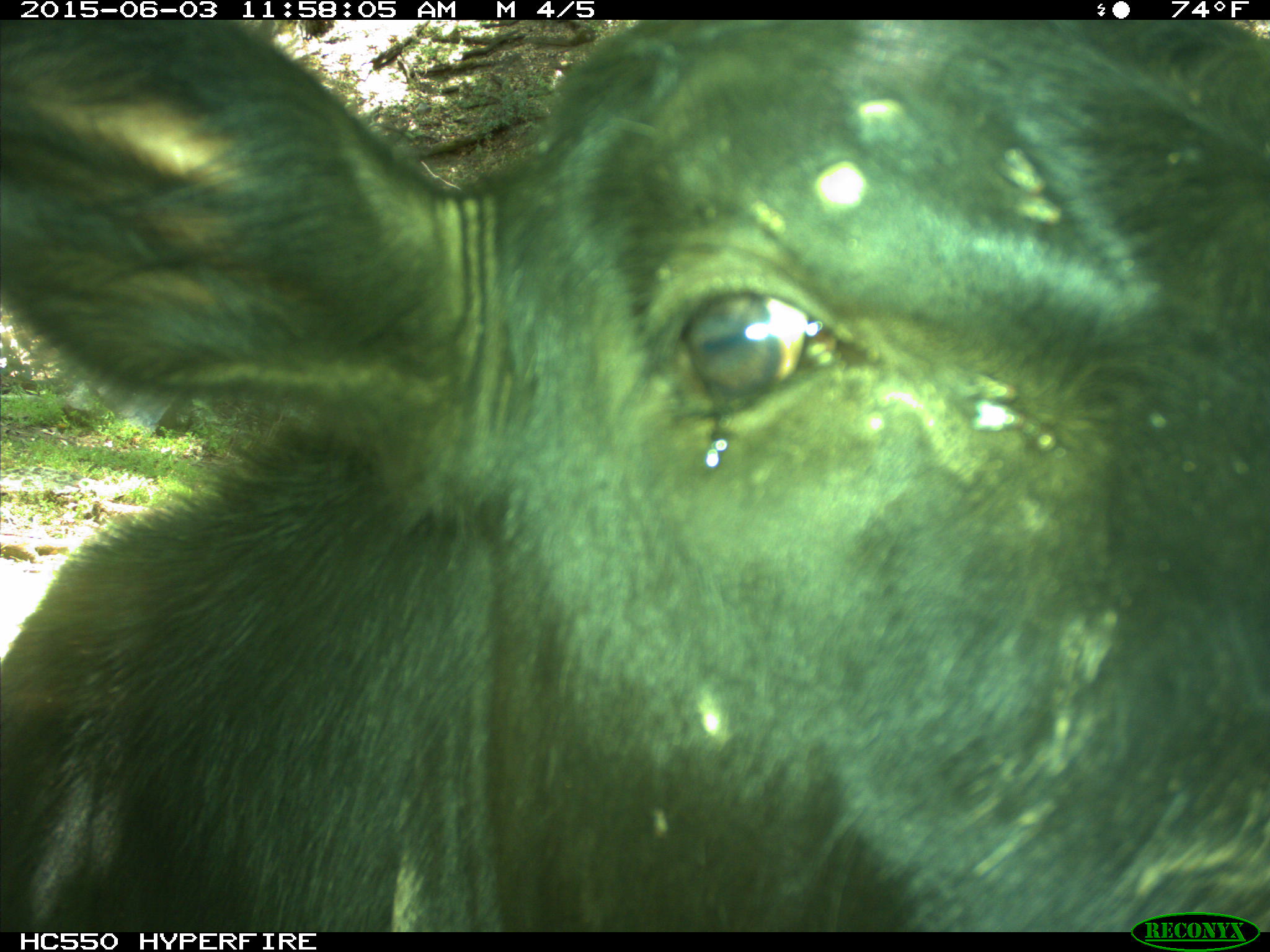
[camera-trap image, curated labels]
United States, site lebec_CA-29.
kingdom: Animalia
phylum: Chordata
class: Mammalia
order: Artiodactyla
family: Bovidae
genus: Bos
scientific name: Bos taurus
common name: domestic cow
Bos taurus (domestic cow).